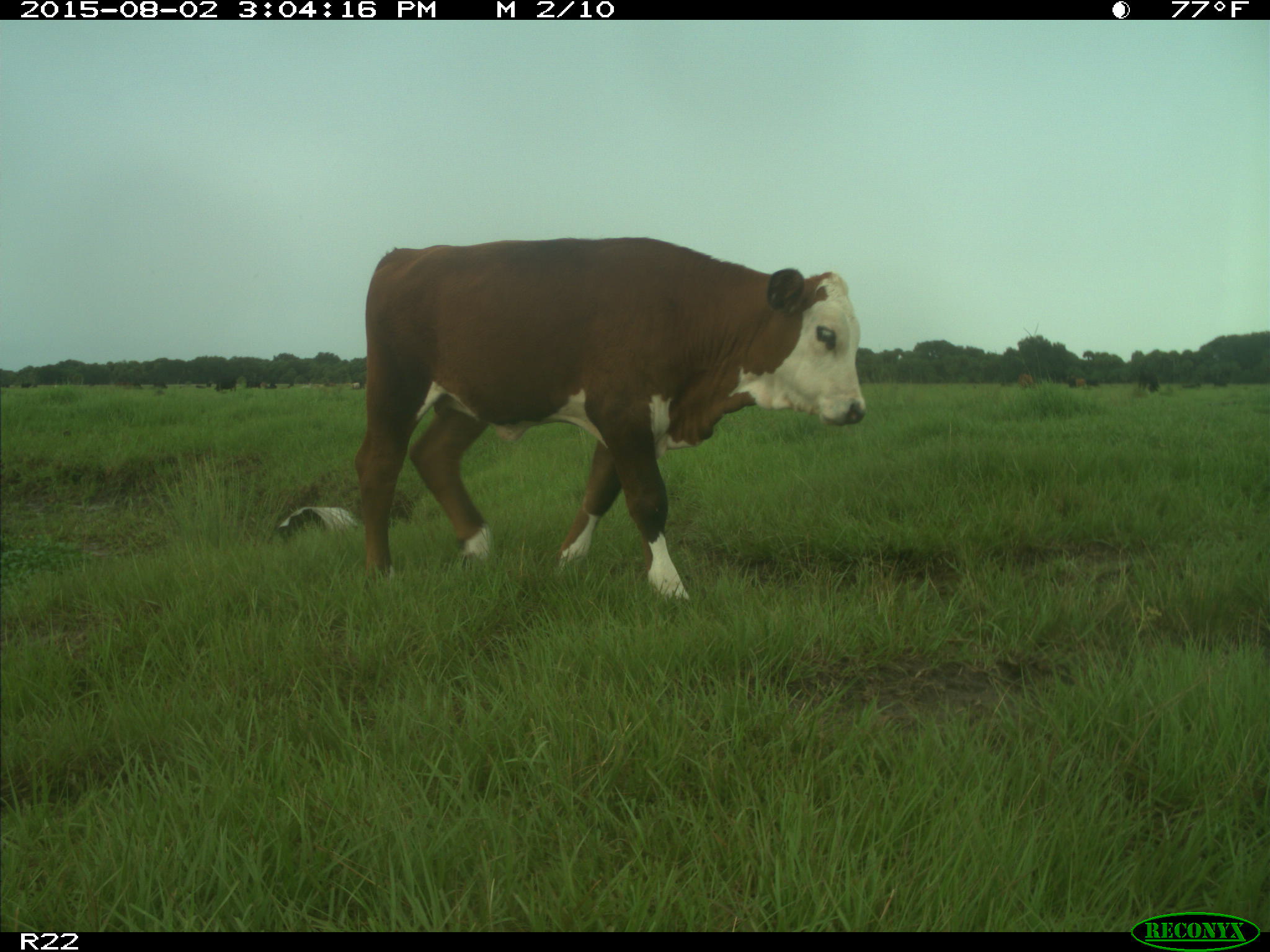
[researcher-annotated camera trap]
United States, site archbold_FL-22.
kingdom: Animalia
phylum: Chordata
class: Mammalia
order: Artiodactyla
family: Bovidae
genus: Bos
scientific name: Bos taurus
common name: domestic cow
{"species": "Bos taurus (domestic cow)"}